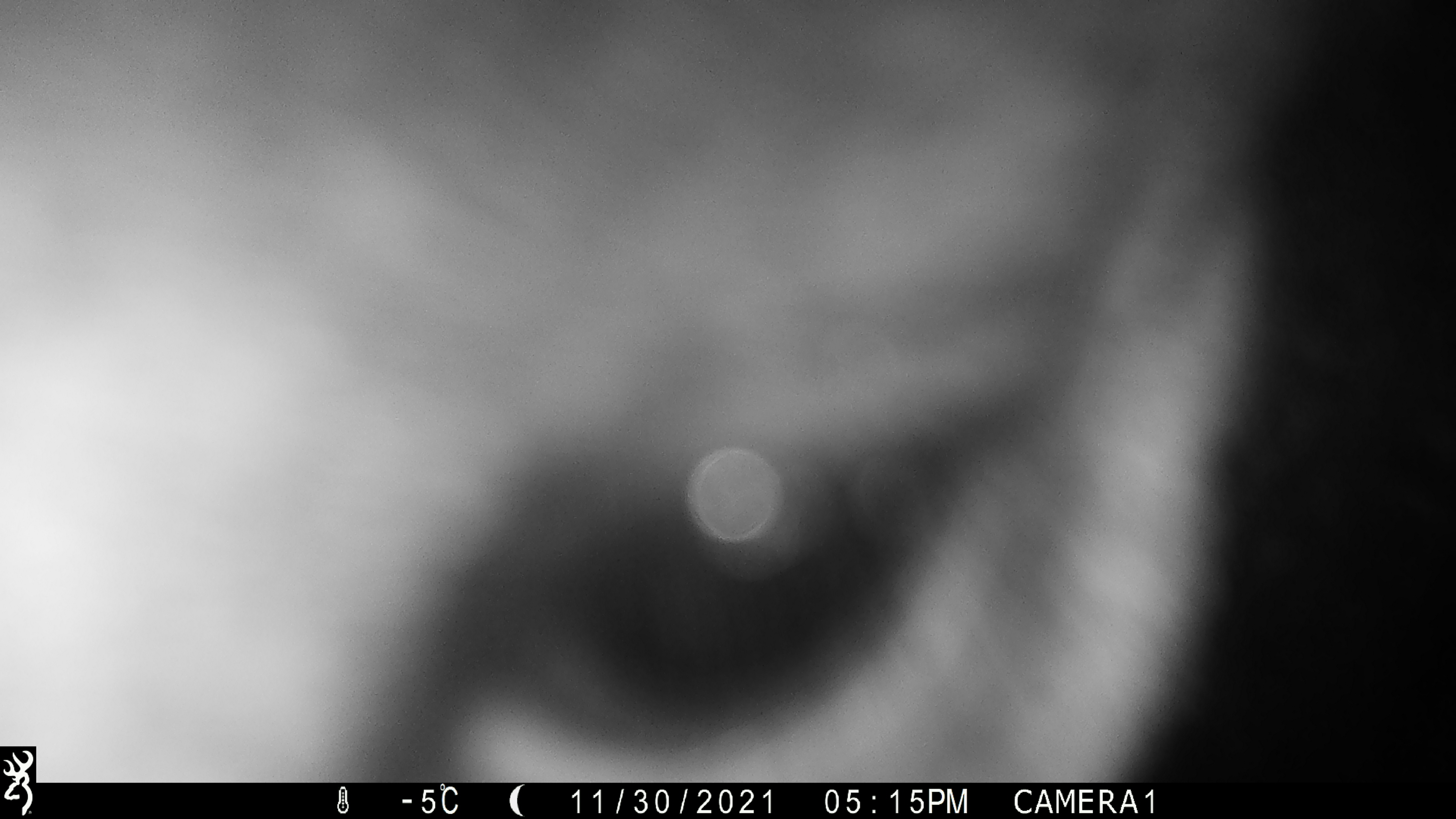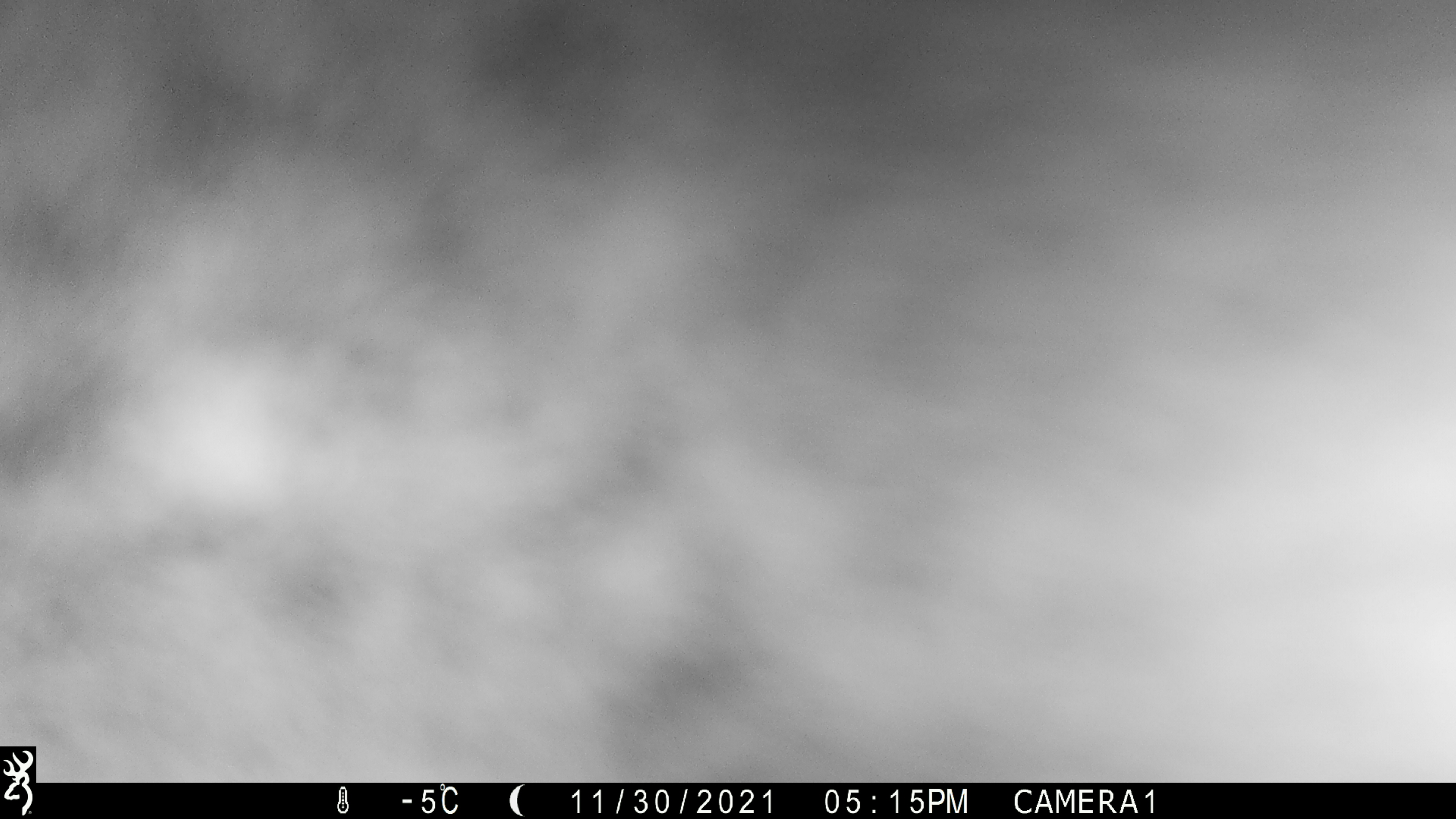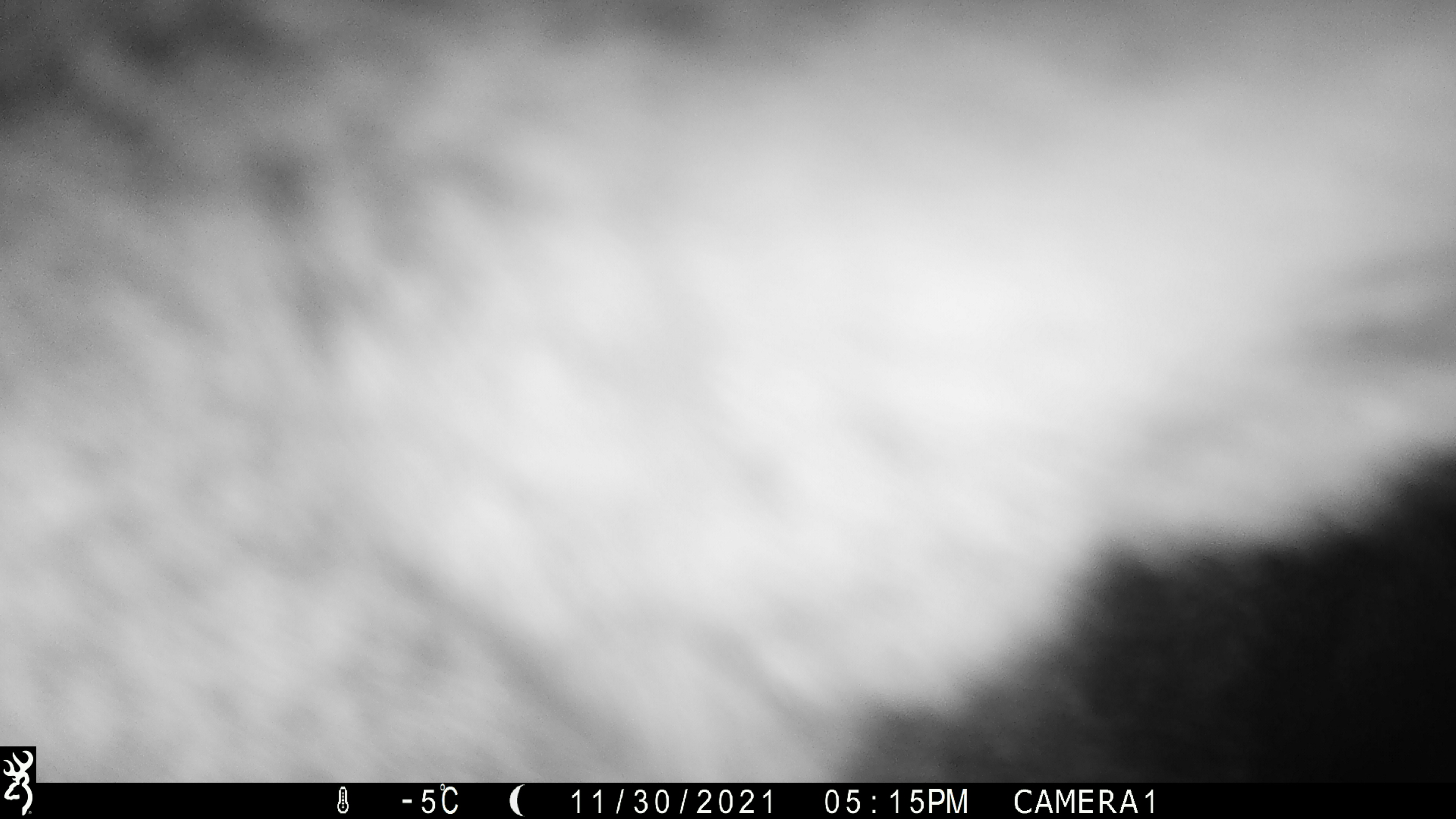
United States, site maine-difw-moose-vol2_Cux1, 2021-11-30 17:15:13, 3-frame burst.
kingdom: Animalia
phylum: Chordata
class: Mammalia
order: Artiodactyla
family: Cervidae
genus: Alces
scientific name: Alces alces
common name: moose